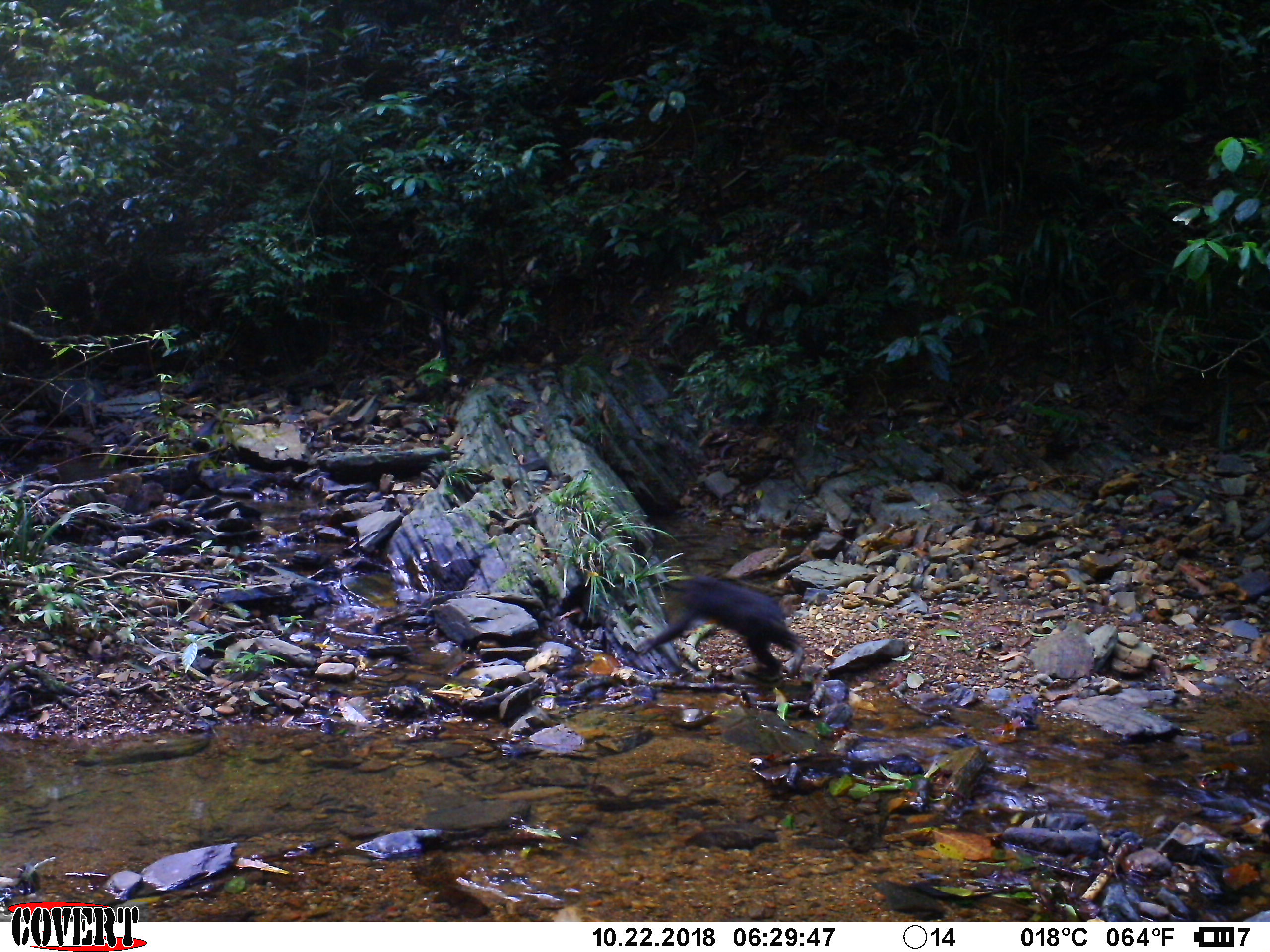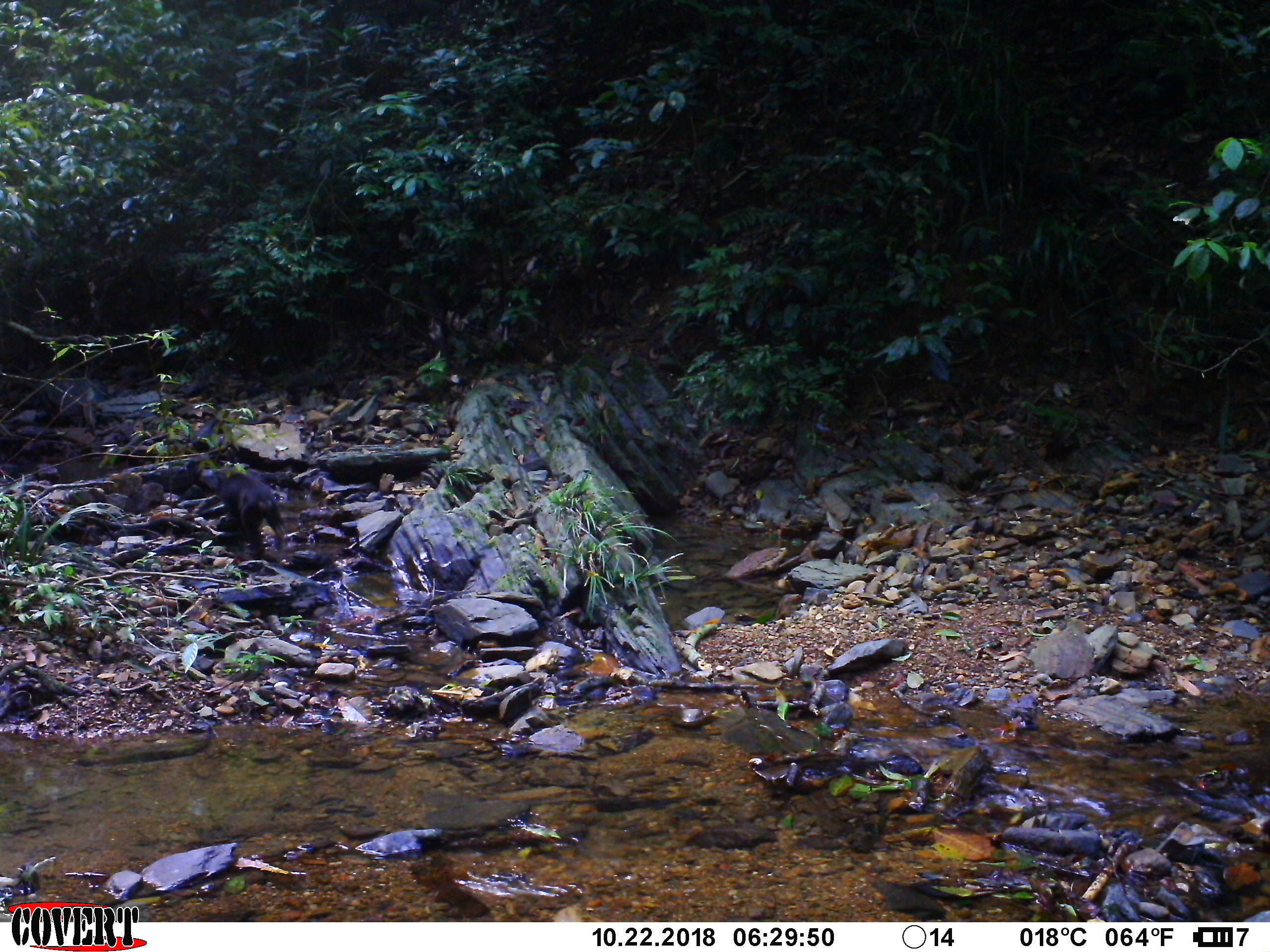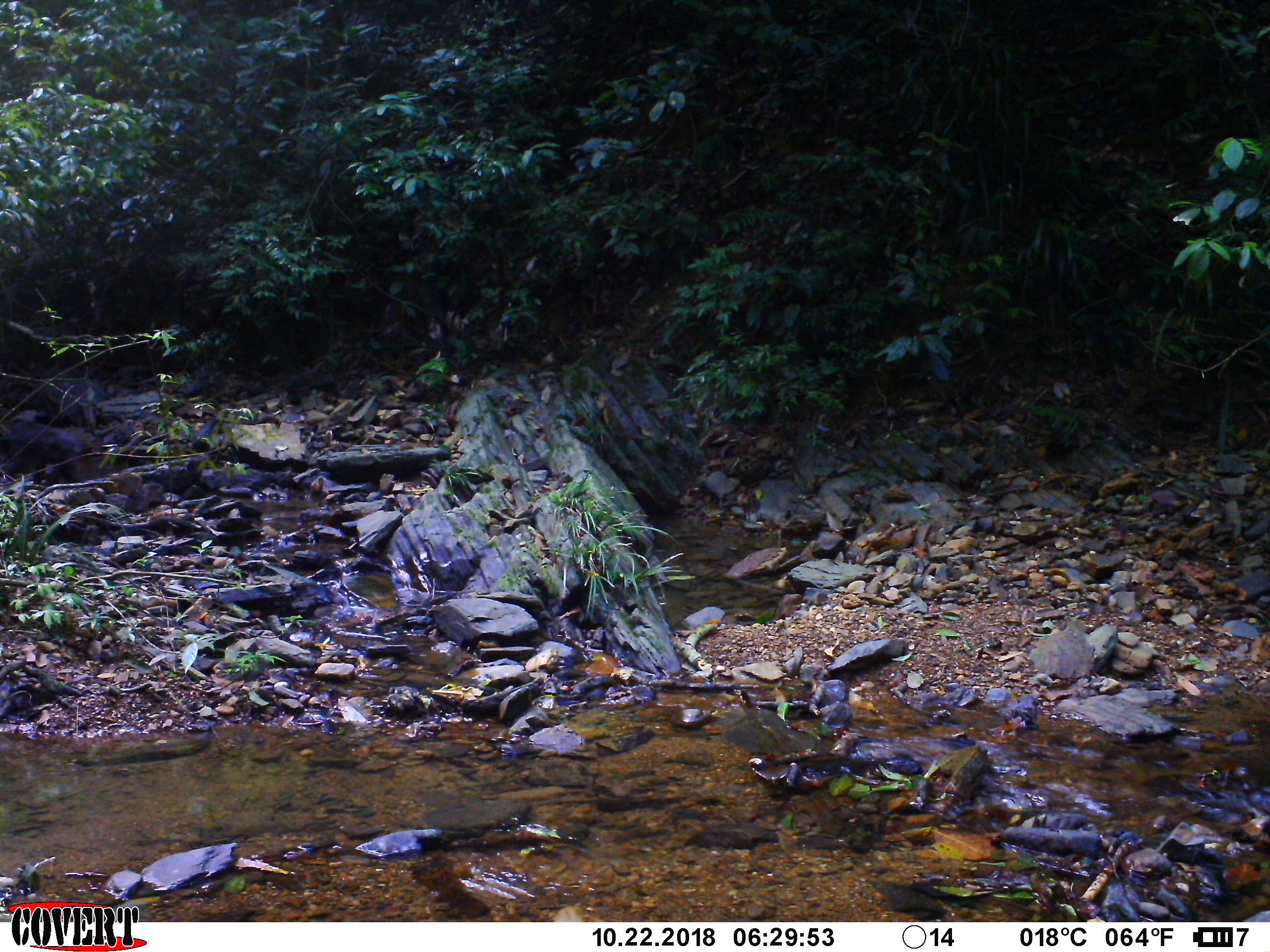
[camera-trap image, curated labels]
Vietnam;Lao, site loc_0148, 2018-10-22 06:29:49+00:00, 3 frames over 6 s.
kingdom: Animalia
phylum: Chordata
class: Mammalia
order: Primates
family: Cercopithecidae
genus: Macaca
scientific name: Macaca arctoides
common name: stump-tailed macaque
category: stump tailed macaque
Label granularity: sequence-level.